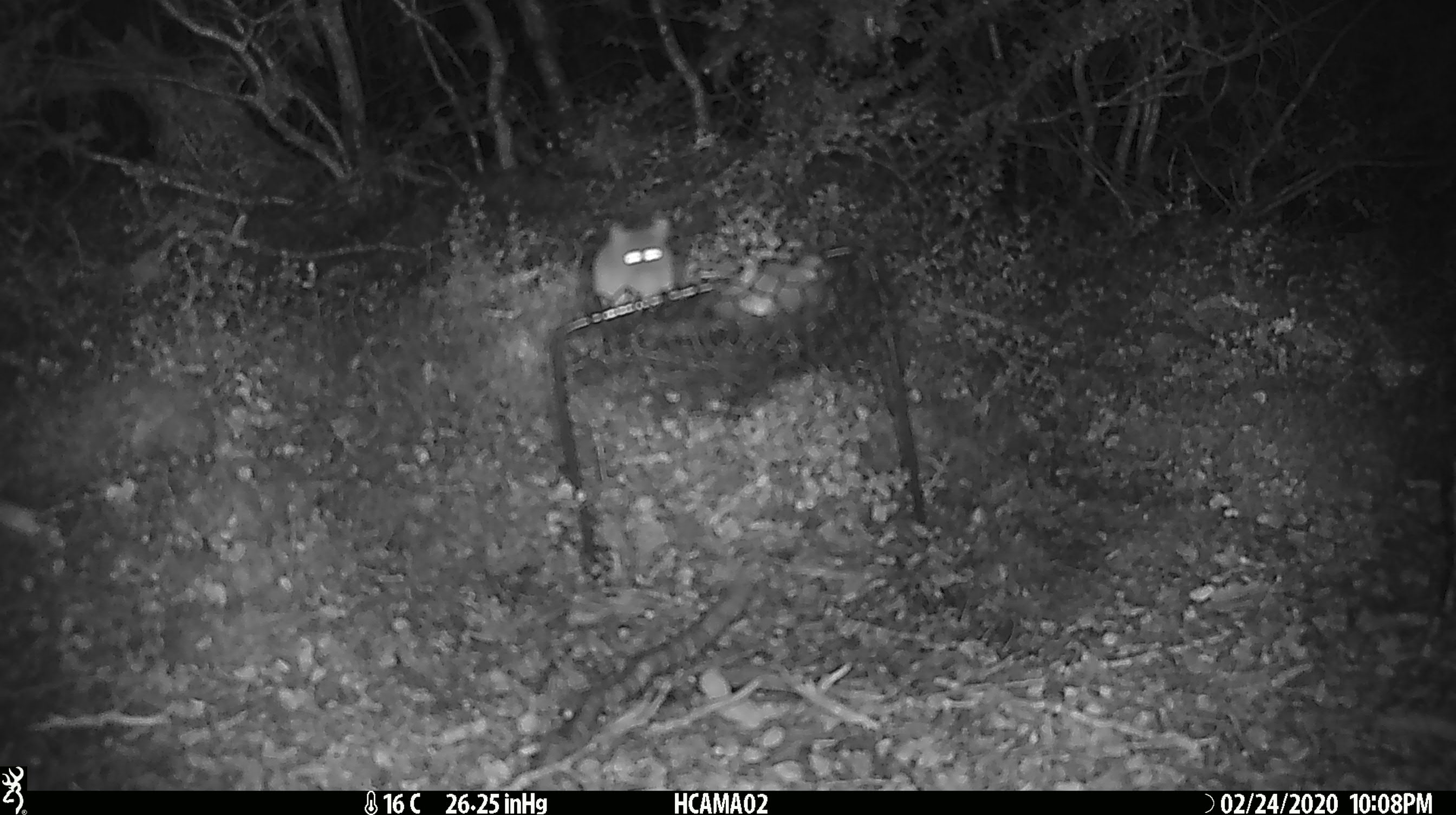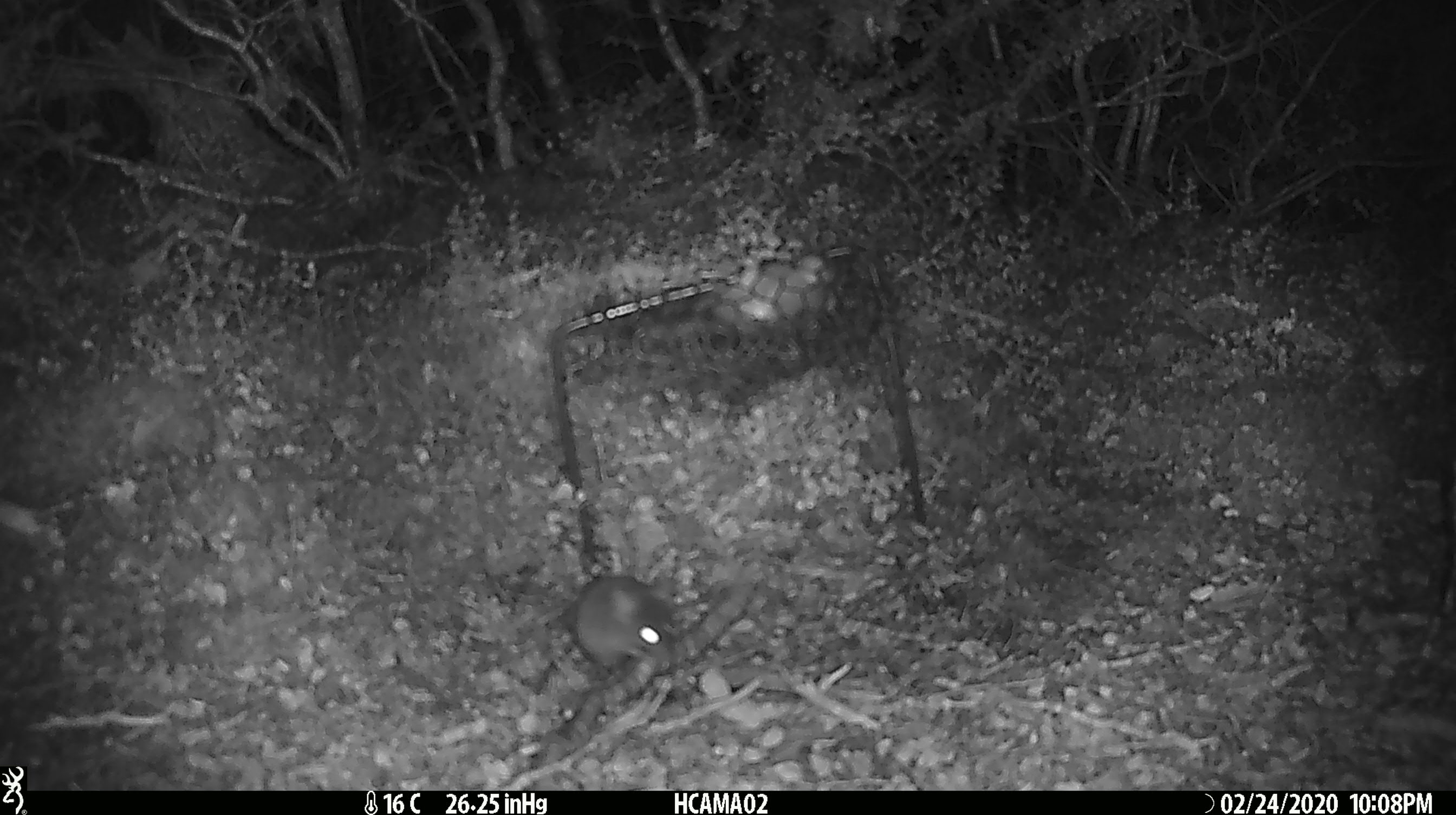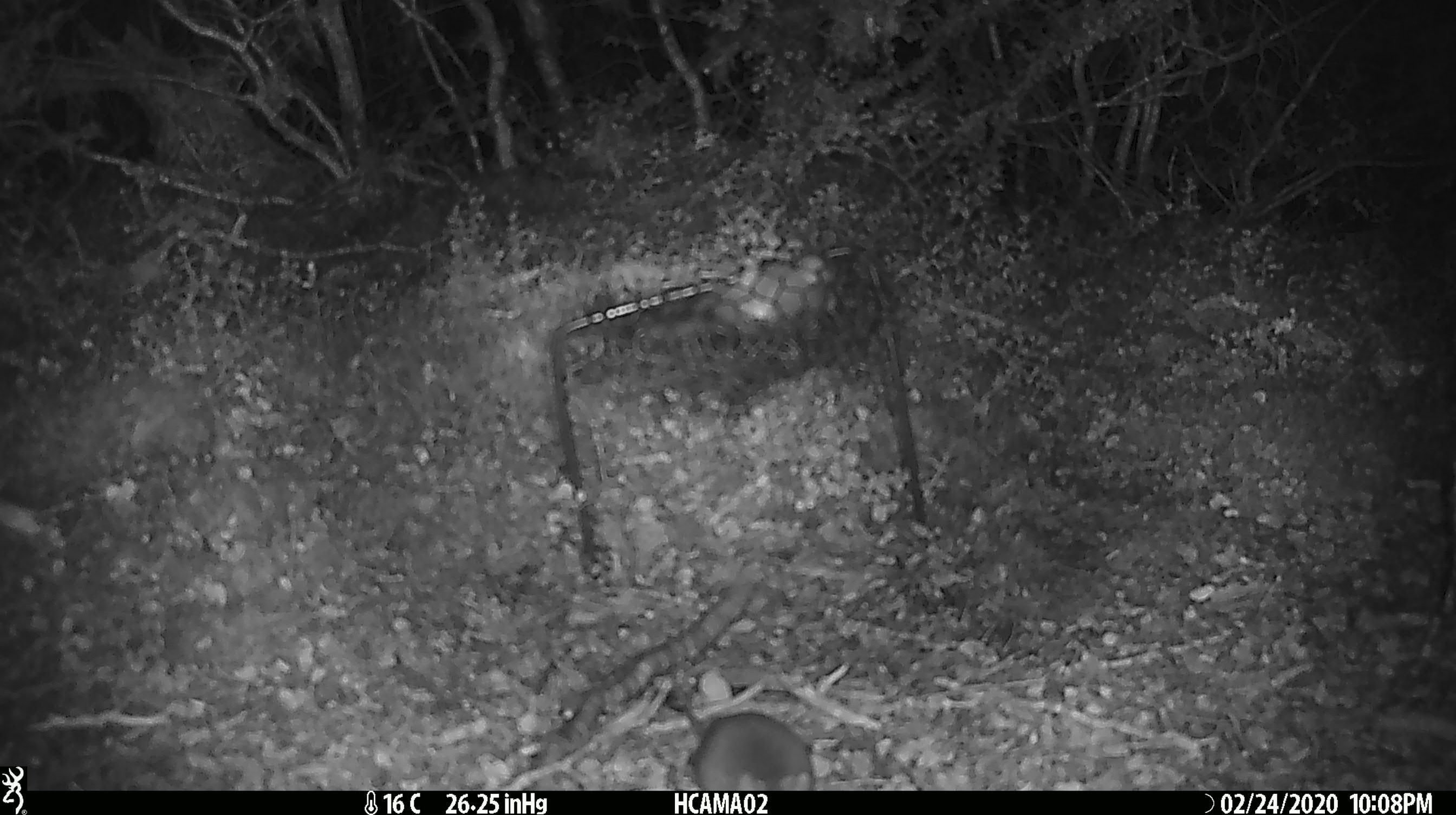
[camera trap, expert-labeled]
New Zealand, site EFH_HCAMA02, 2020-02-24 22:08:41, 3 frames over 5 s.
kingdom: Animalia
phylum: Chordata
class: Mammalia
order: Rodentia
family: Muridae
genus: Mus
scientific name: Mus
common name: mouse